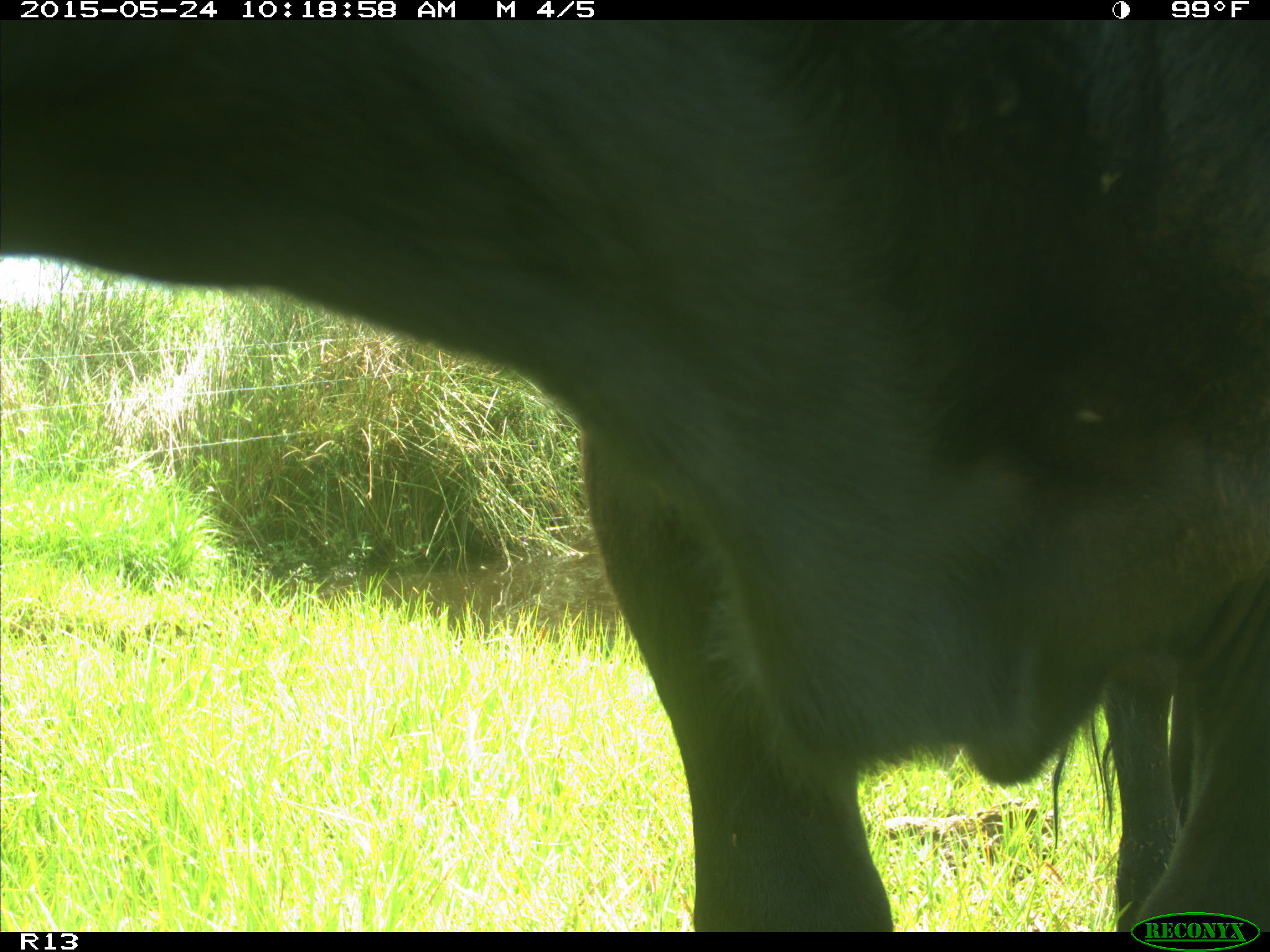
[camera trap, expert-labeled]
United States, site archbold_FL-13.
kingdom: Animalia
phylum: Chordata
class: Mammalia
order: Artiodactyla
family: Bovidae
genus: Bos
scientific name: Bos taurus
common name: domestic cow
Bos taurus (domestic cow).